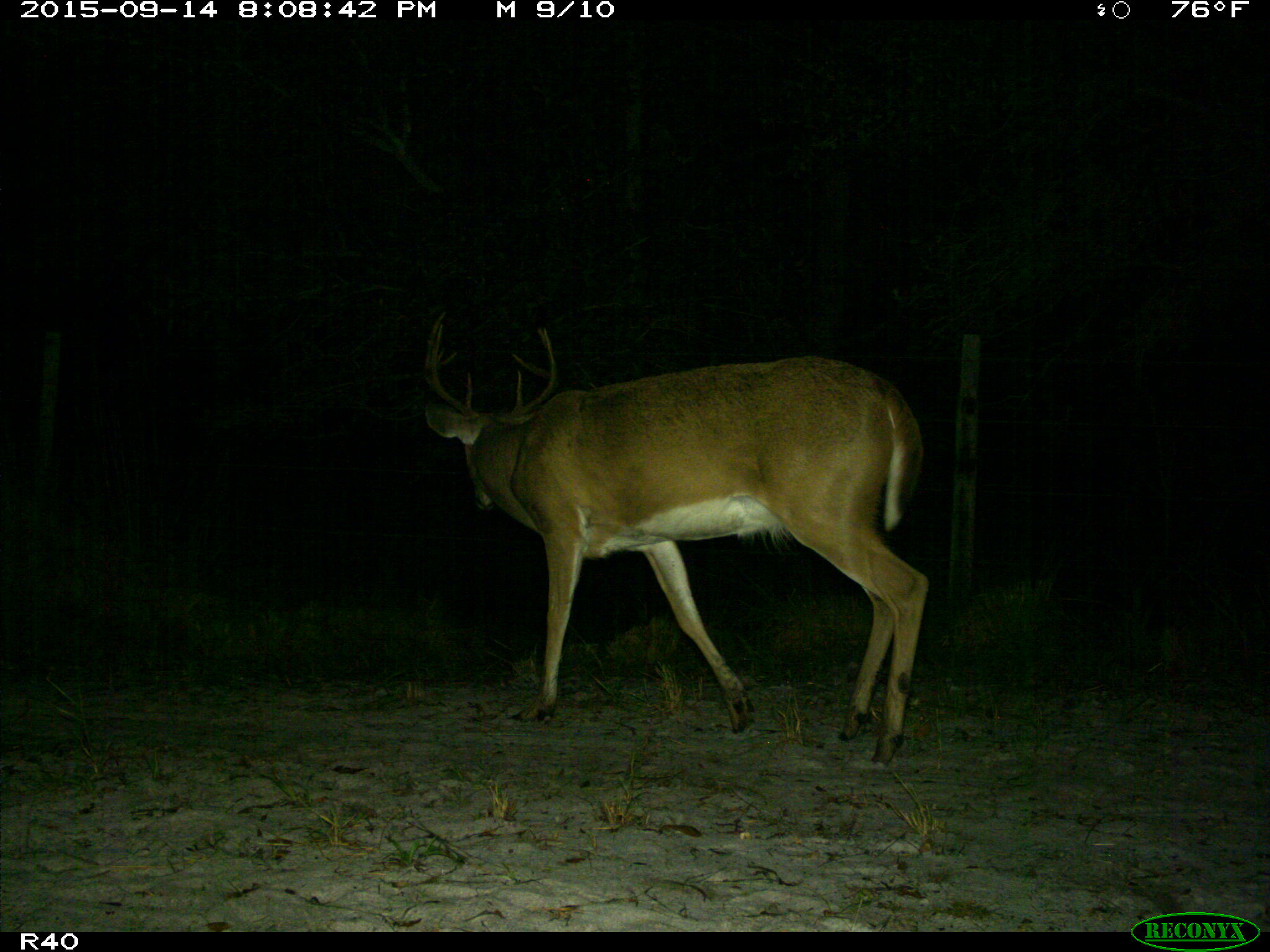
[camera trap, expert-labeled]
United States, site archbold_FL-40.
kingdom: Animalia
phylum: Chordata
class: Mammalia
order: Artiodactyla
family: Cervidae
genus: Odocoileus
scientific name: Odocoileus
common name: deer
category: unidentified deer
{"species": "unidentified deer (deer) (Odocoileus)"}